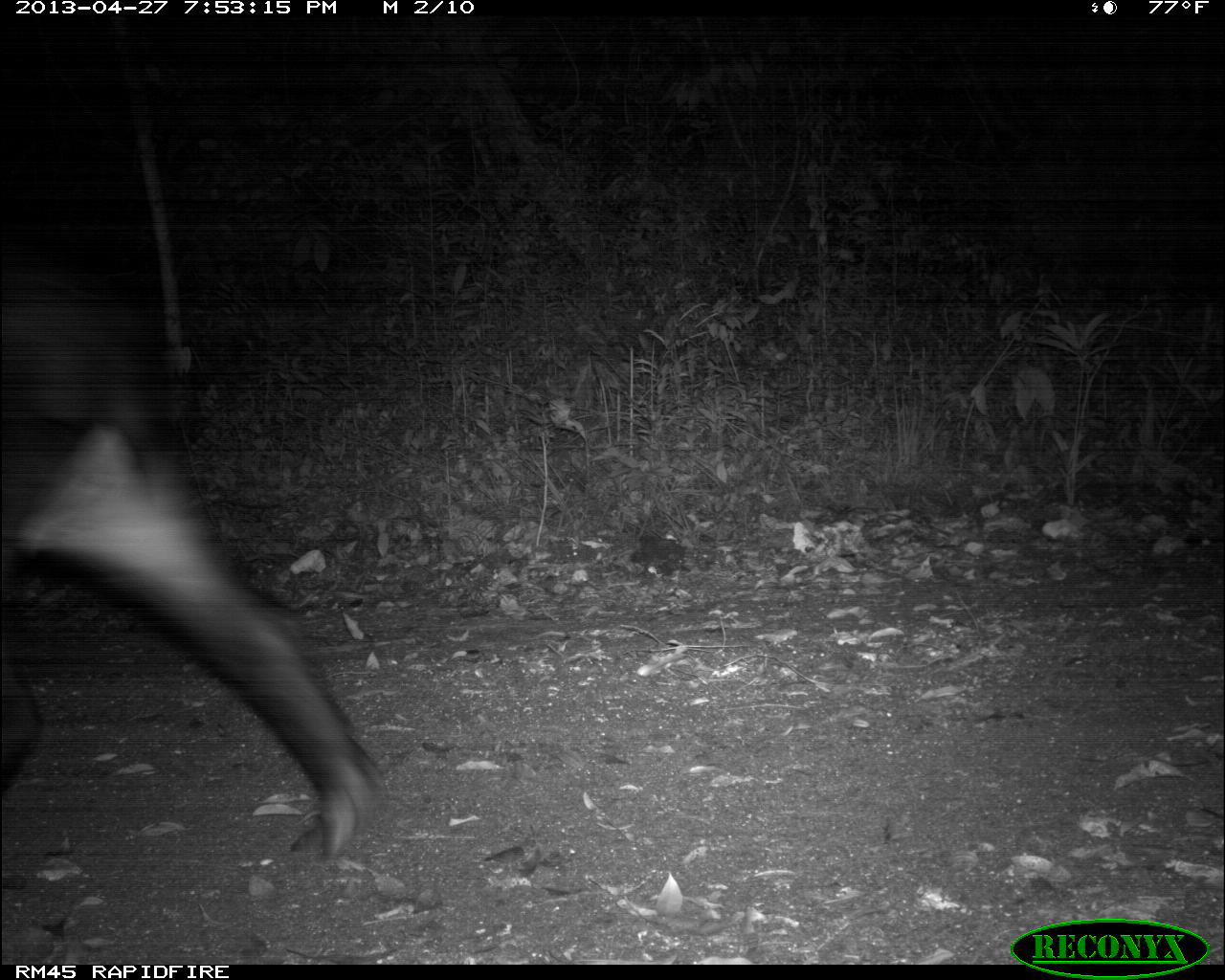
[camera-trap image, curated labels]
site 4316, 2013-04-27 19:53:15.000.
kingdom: Animalia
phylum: Chordata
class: Mammalia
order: Perissodactyla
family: Tapiridae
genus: Tapirus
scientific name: Tapirus bairdii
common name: baird's tapir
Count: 1.